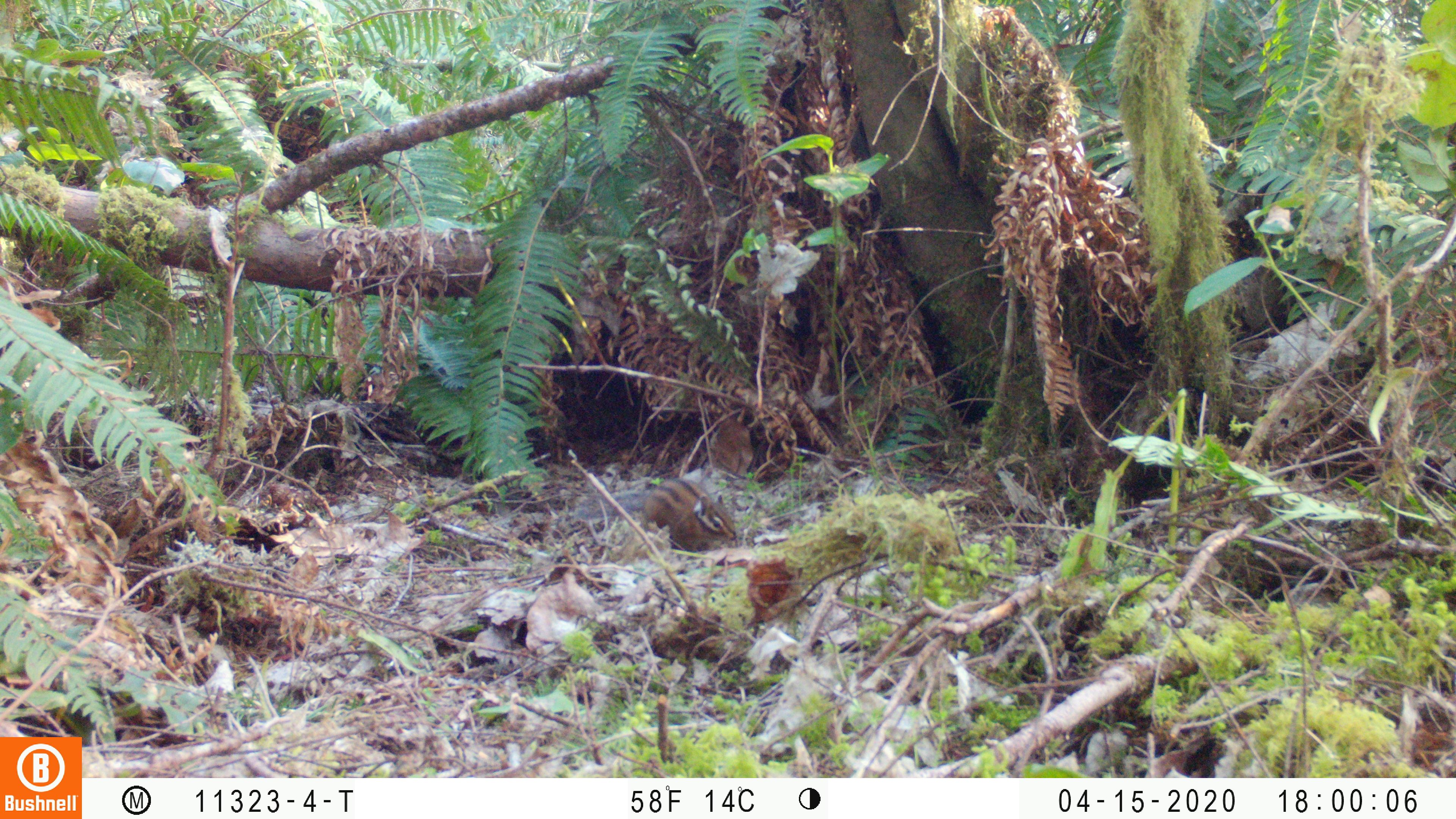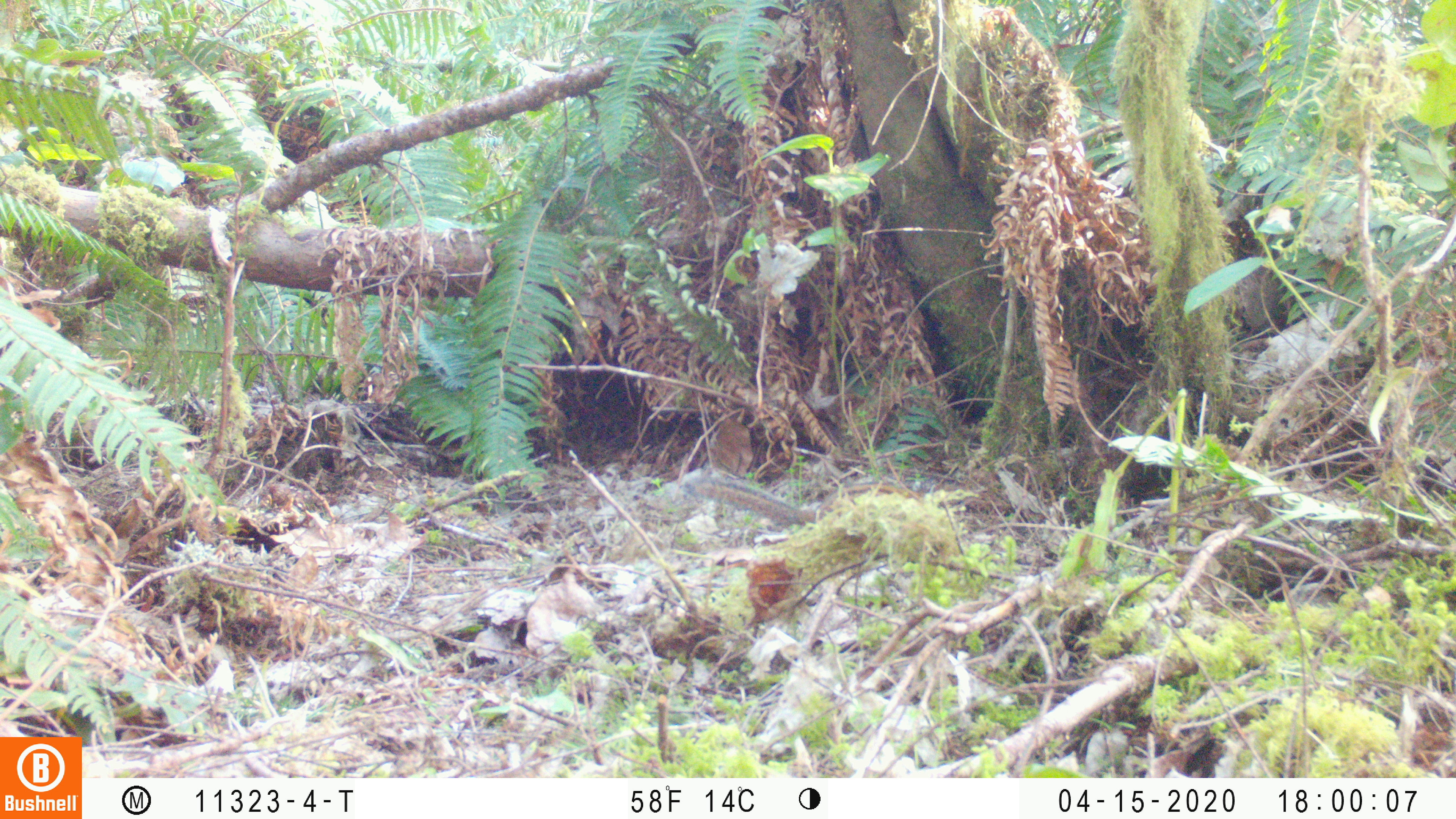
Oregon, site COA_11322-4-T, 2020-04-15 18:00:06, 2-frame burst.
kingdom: Animalia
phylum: Chordata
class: Mammalia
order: Rodentia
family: Sciuridae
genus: Neotamias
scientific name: Neotamias townsendii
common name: townsend's chipmunk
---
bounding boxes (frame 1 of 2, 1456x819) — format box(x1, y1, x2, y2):
townsend's chipmunk: box(576, 471, 744, 550)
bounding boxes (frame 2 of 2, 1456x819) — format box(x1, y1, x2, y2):
townsend's chipmunk: box(675, 465, 923, 536)